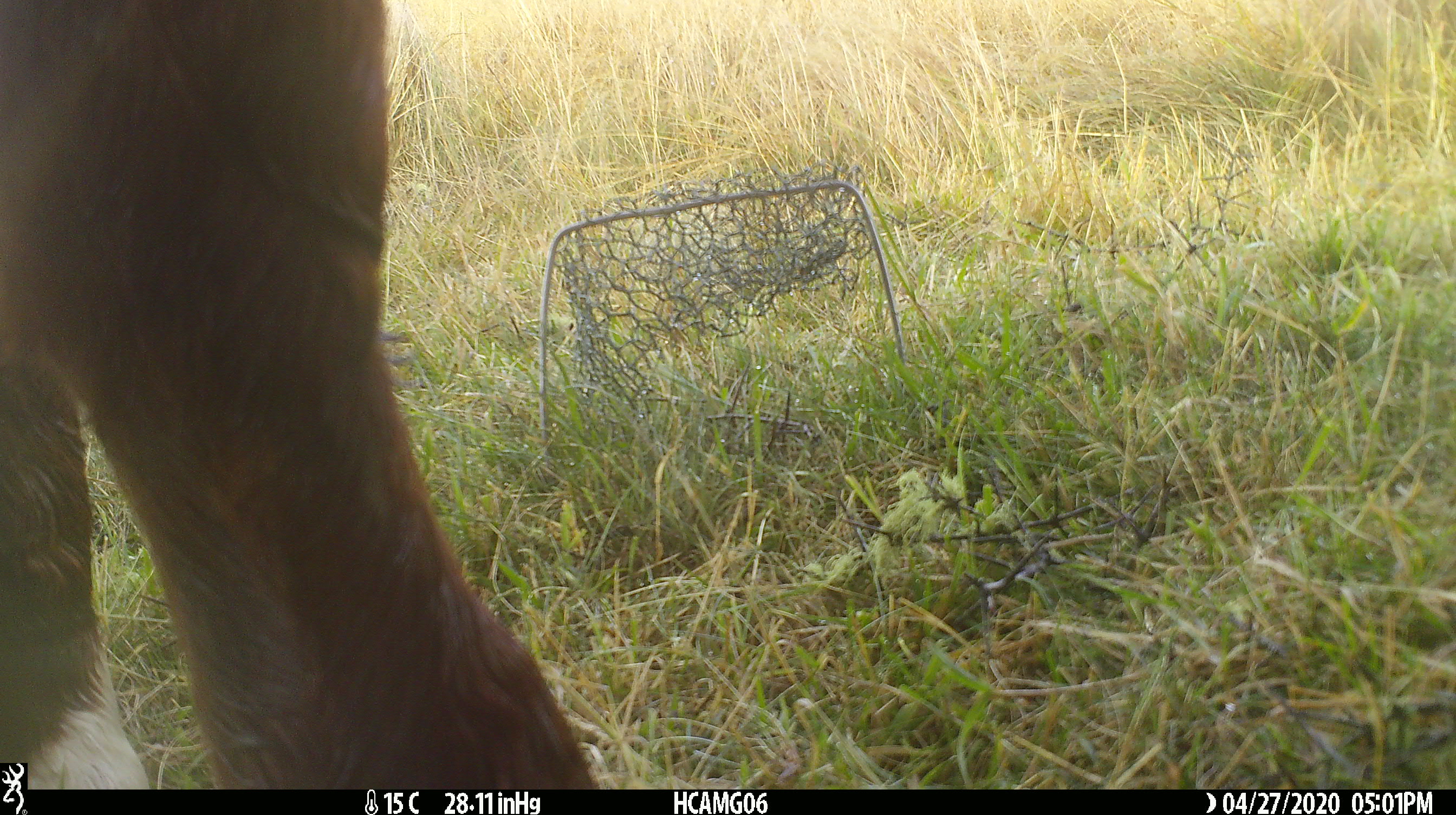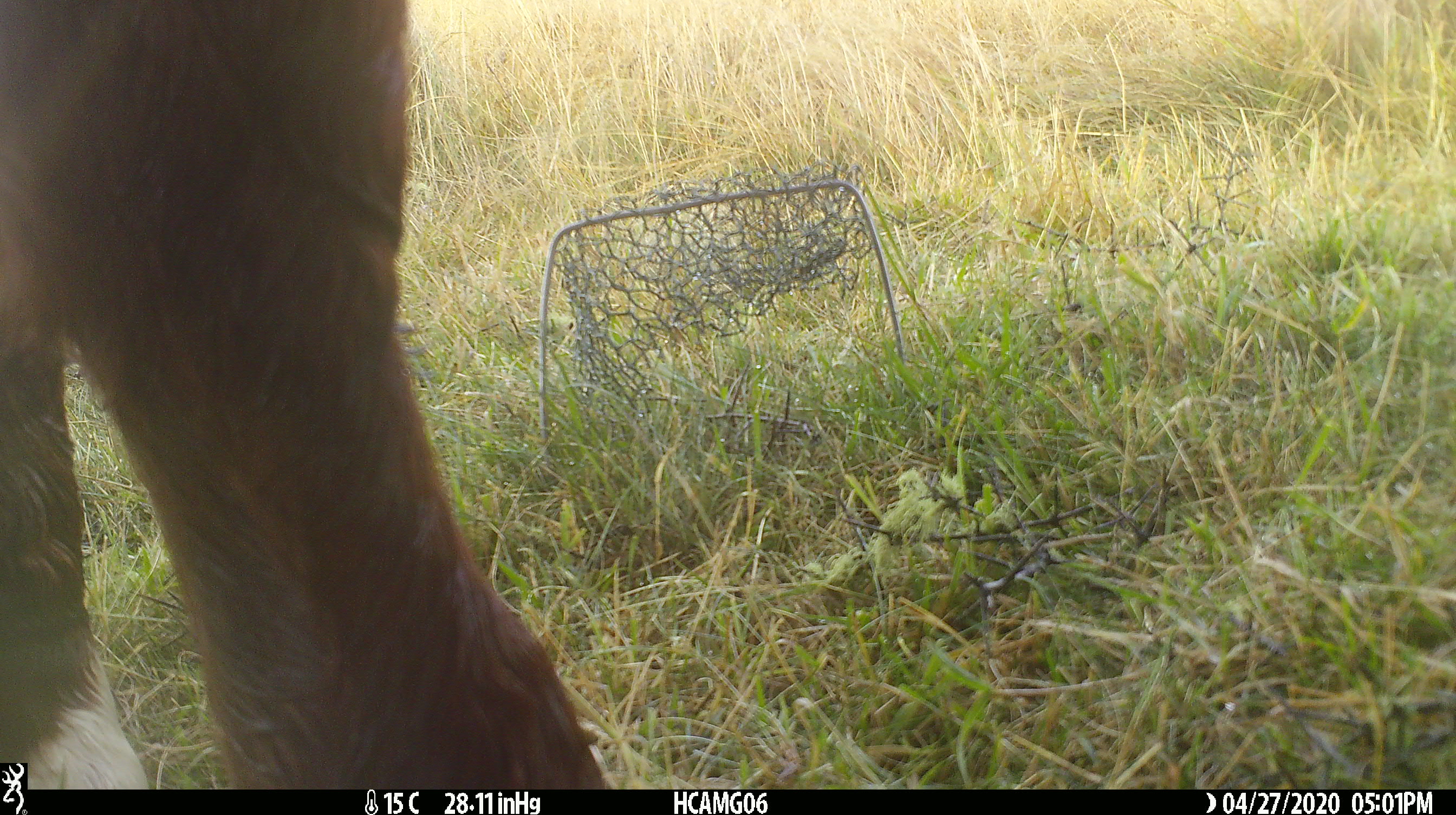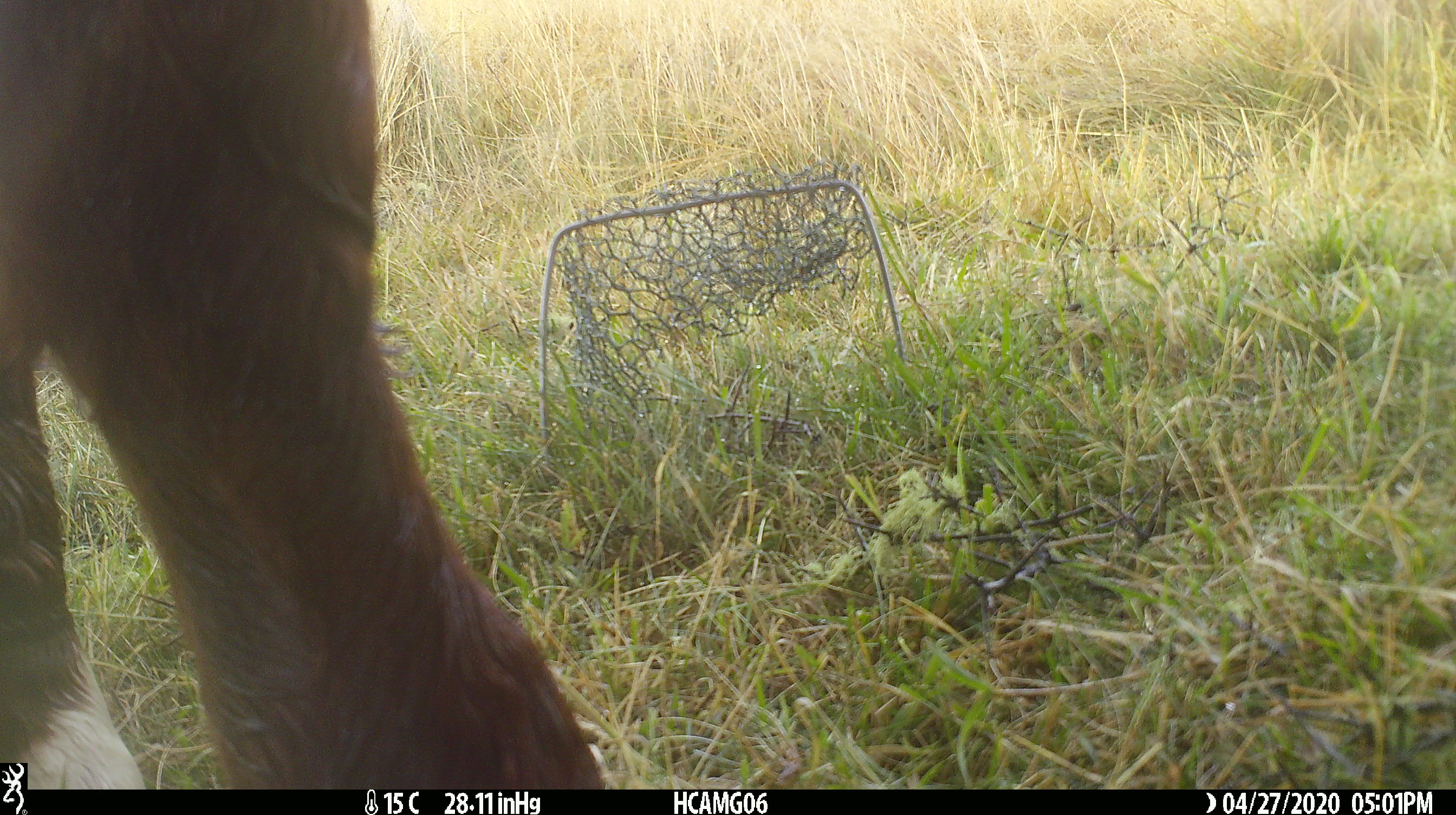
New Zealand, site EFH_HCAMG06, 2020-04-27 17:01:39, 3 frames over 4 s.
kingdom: Animalia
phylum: Chordata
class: Mammalia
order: Artiodactyla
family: Bovidae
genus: Bos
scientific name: Bos taurus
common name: domestic cow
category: cow